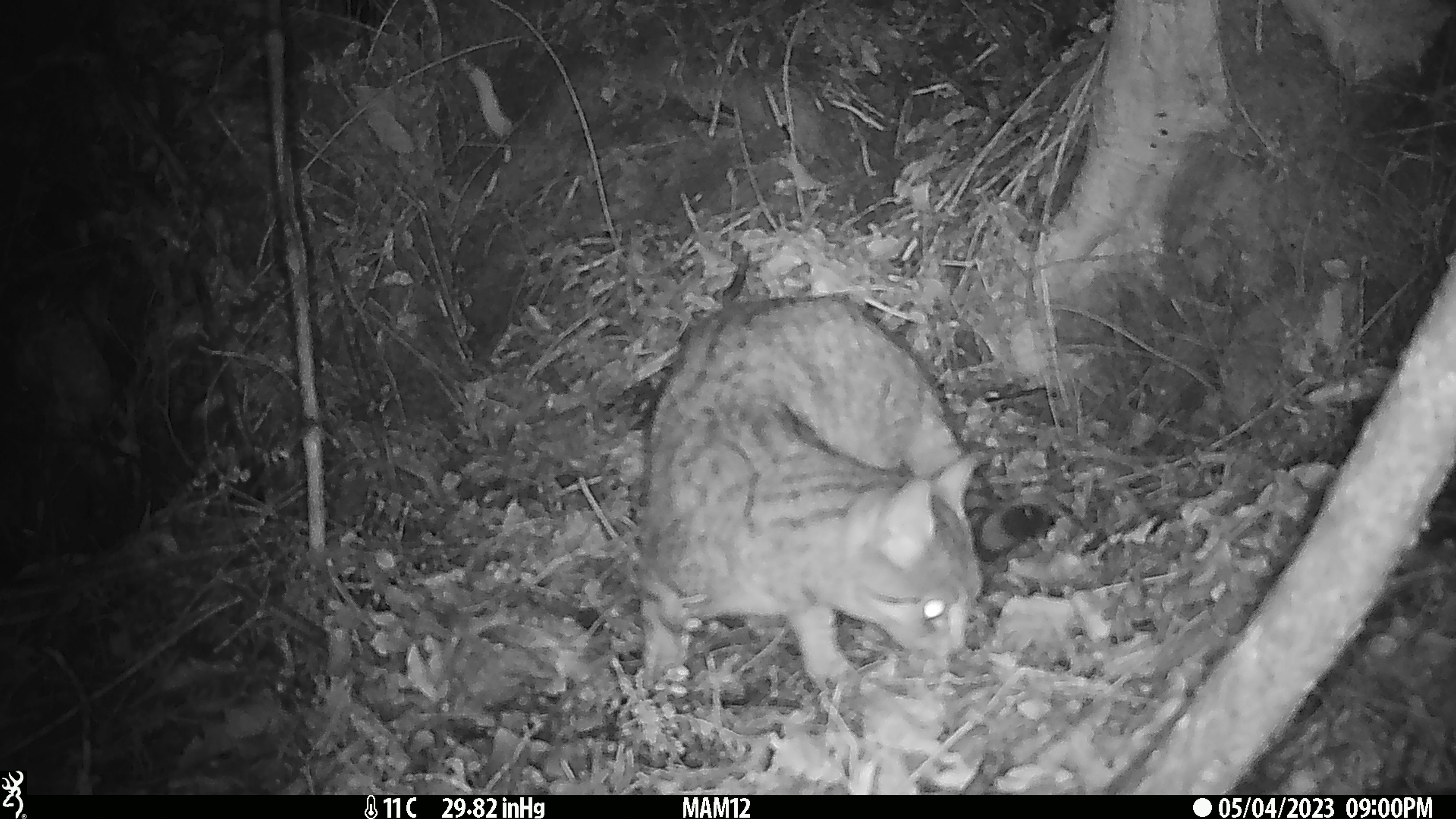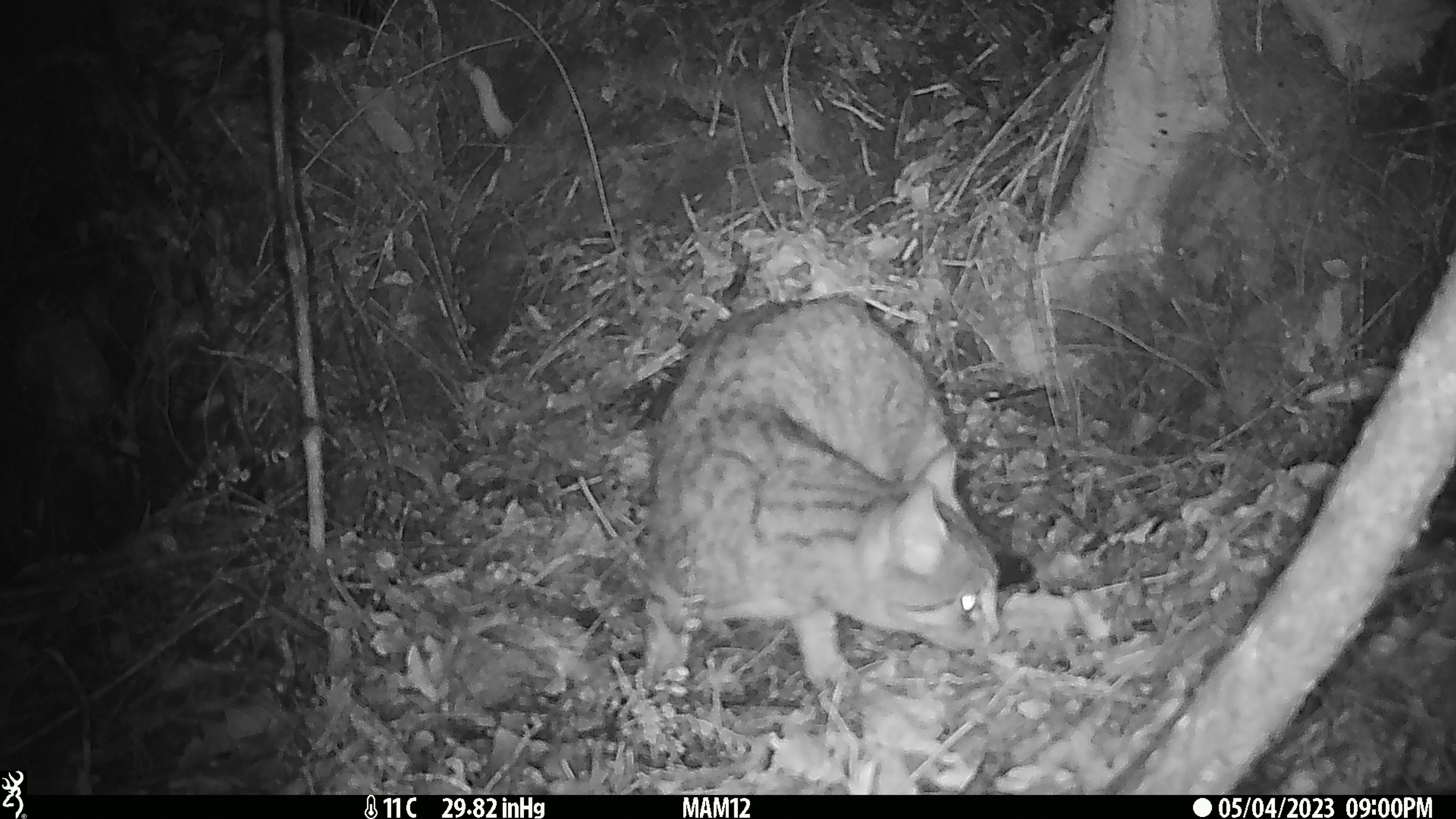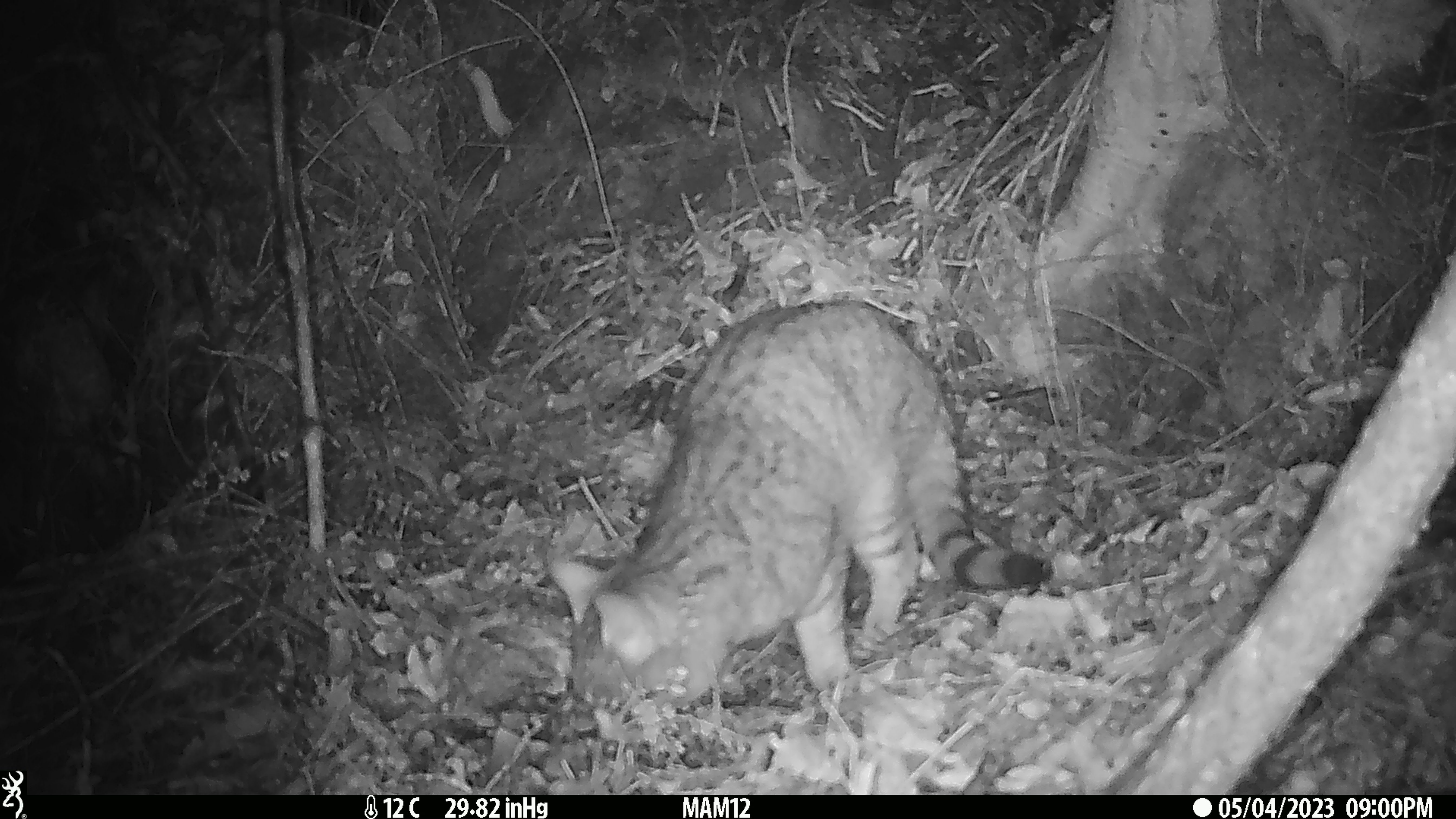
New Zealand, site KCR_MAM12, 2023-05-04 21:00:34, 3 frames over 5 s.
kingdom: Animalia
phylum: Chordata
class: Mammalia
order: Carnivora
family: Felidae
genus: Felis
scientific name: Felis catus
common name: domestic cat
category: cat